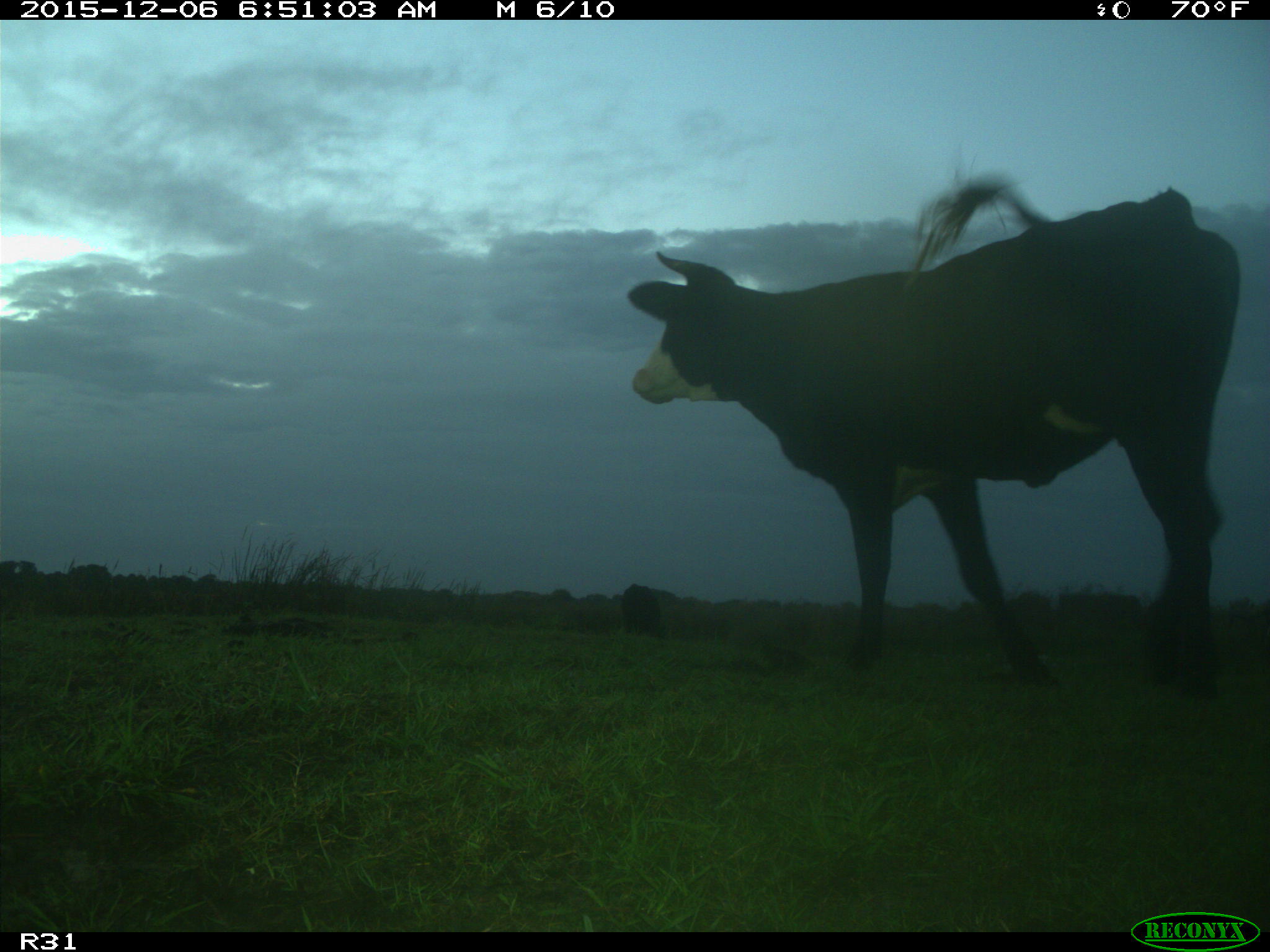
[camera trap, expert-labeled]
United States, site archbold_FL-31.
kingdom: Animalia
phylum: Chordata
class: Mammalia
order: Artiodactyla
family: Bovidae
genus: Bos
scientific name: Bos taurus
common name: domestic cow